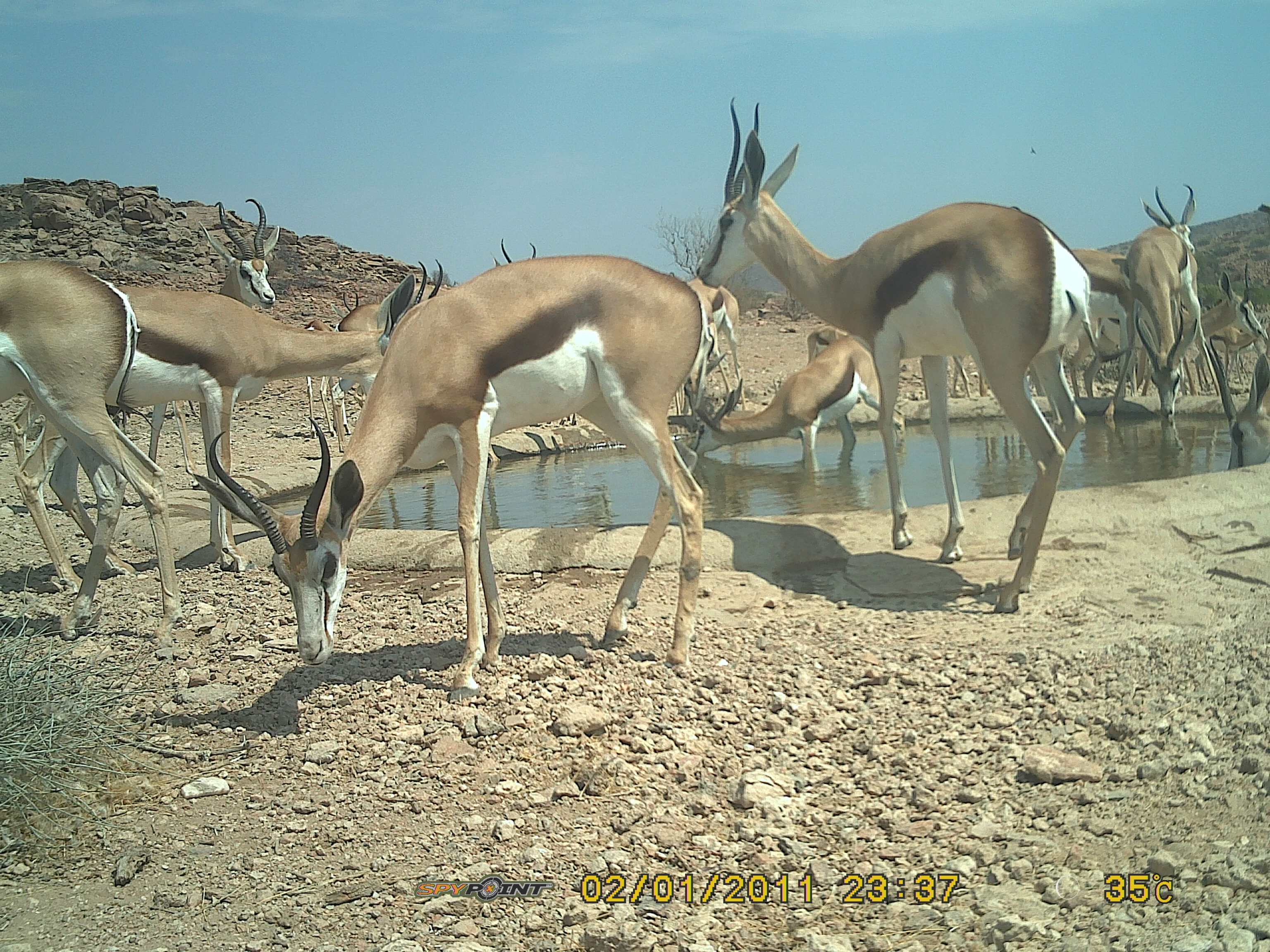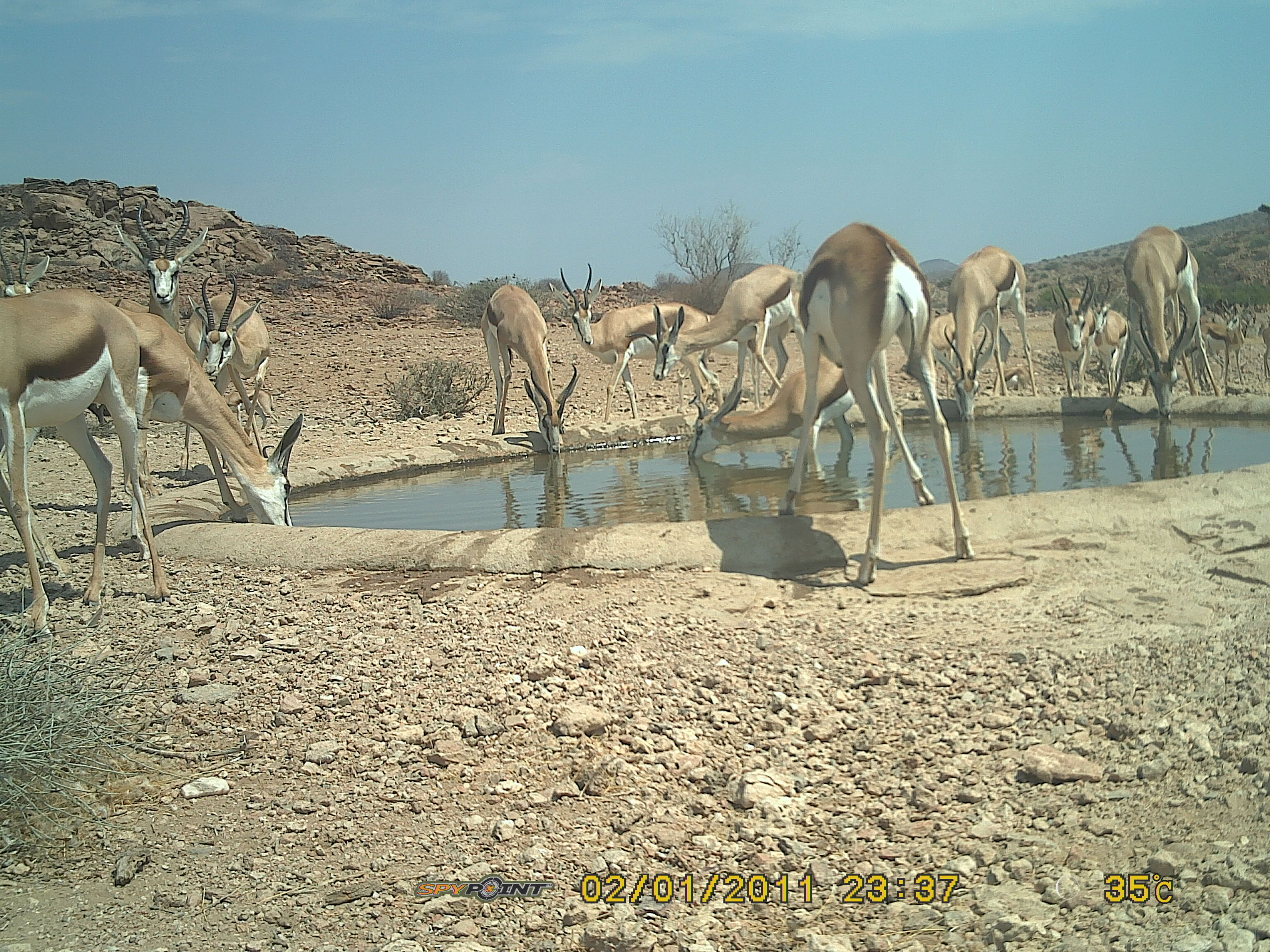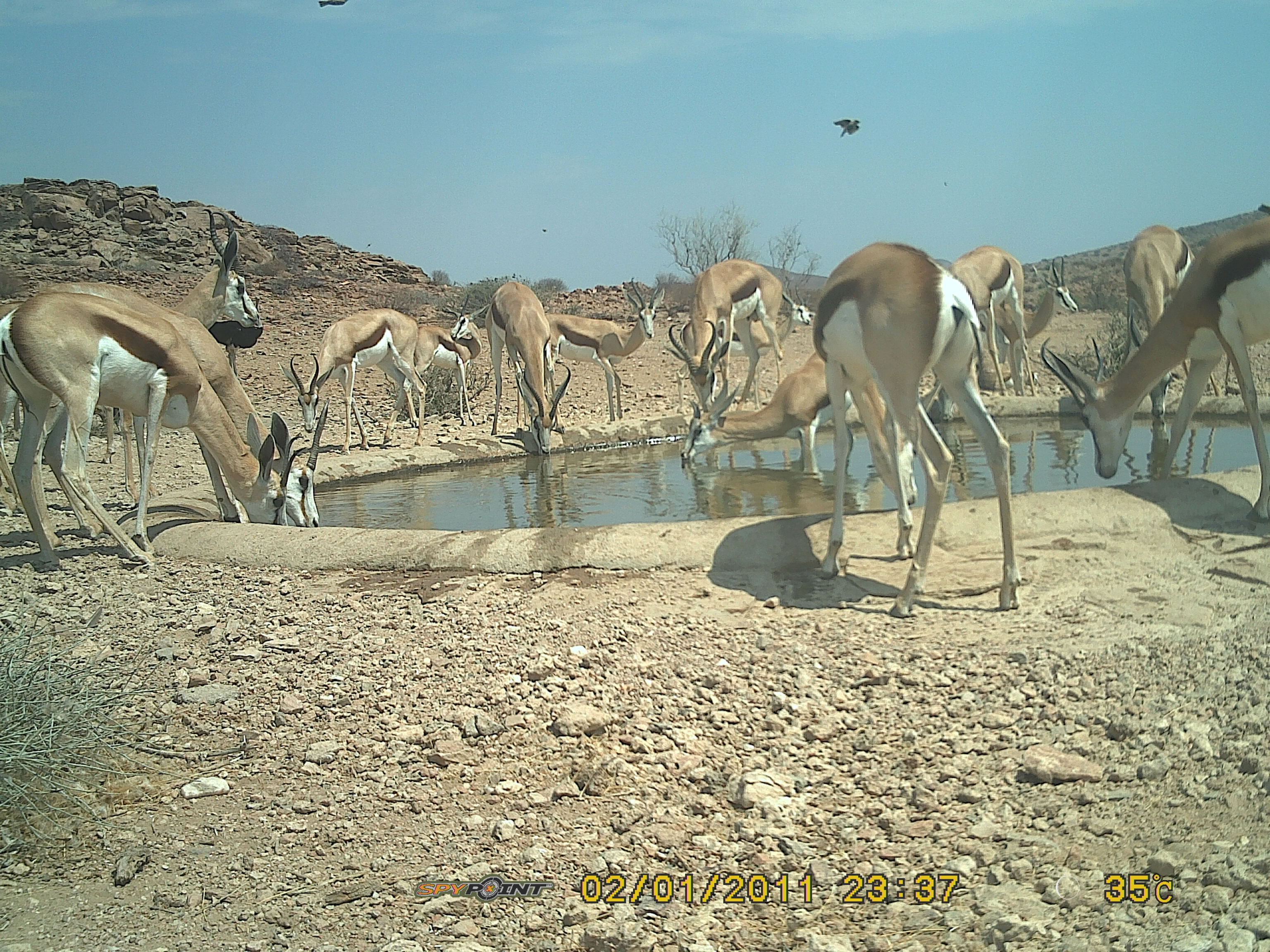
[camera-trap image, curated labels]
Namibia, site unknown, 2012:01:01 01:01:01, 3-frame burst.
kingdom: Animalia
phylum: Chordata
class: Mammalia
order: Artiodactyla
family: Bovidae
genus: Antidorcas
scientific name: Antidorcas marsupialis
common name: springbok